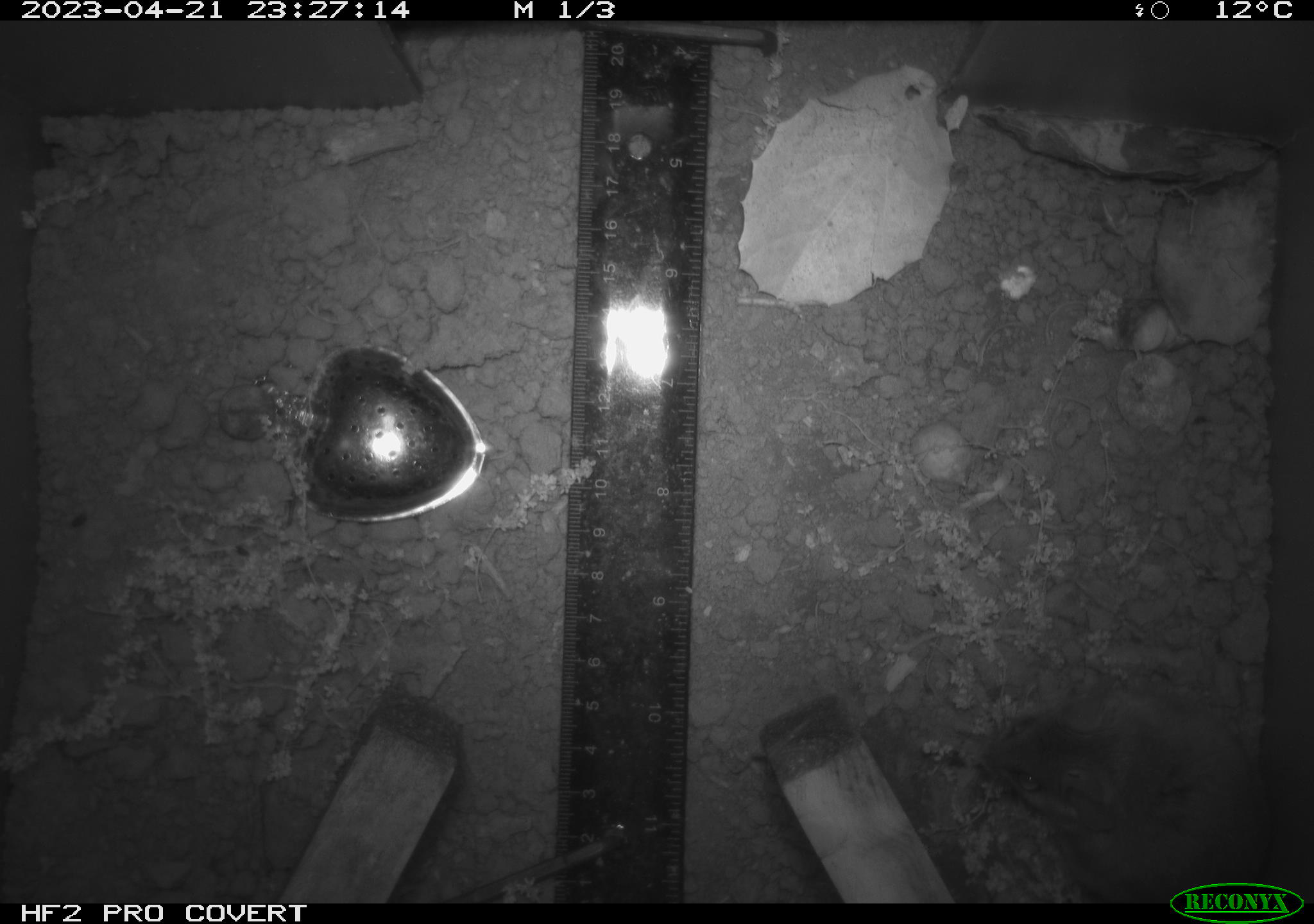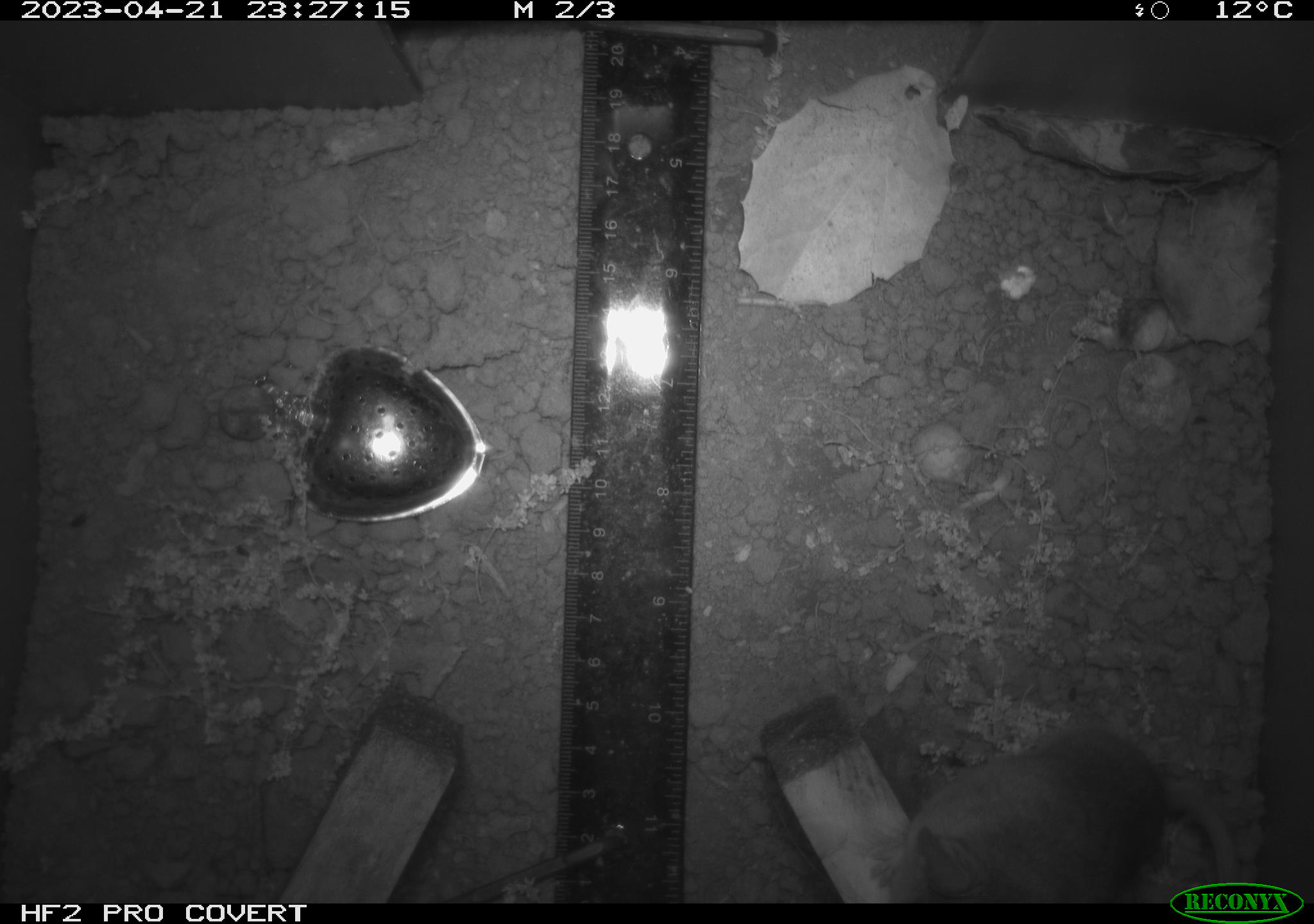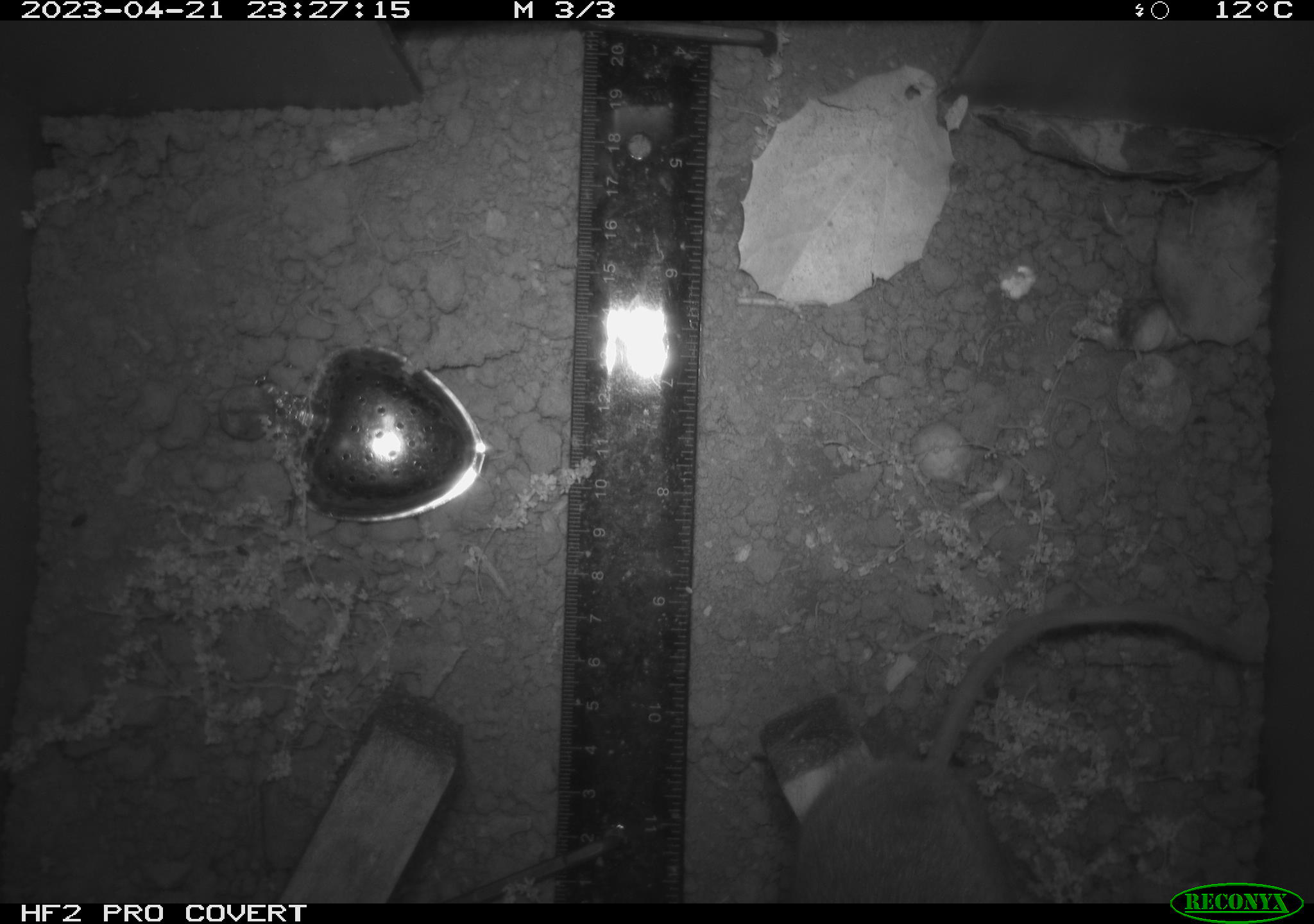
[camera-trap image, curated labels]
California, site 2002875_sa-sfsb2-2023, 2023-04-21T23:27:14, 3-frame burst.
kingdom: Animalia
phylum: Chordata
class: Mammalia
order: Rodentia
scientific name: Rodentia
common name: mouse species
Mouse species (Rodentia).